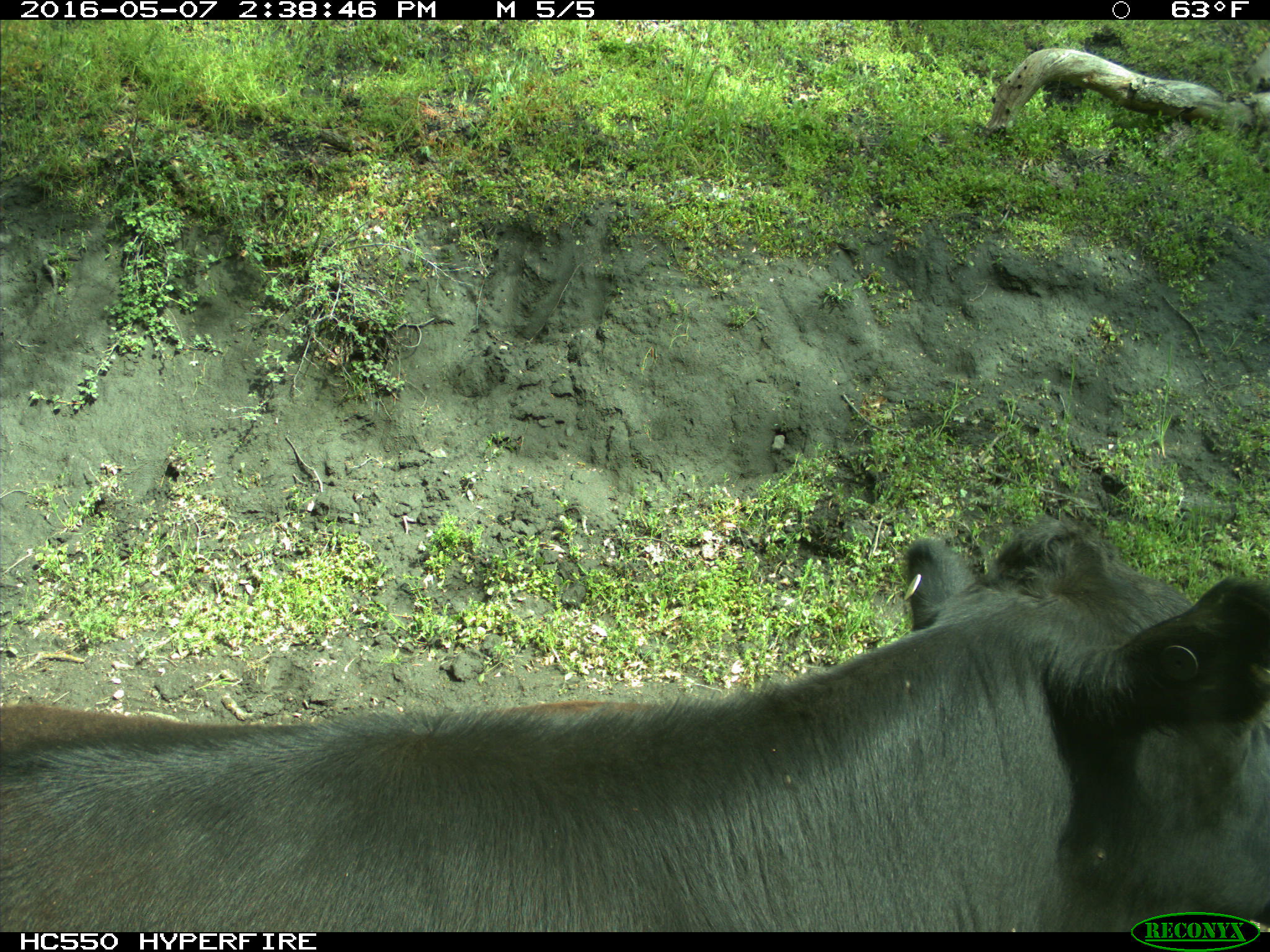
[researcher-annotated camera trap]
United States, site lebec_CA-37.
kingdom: Animalia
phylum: Chordata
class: Mammalia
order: Artiodactyla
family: Bovidae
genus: Bos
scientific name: Bos taurus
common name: domestic cow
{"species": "Bos taurus (domestic cow)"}